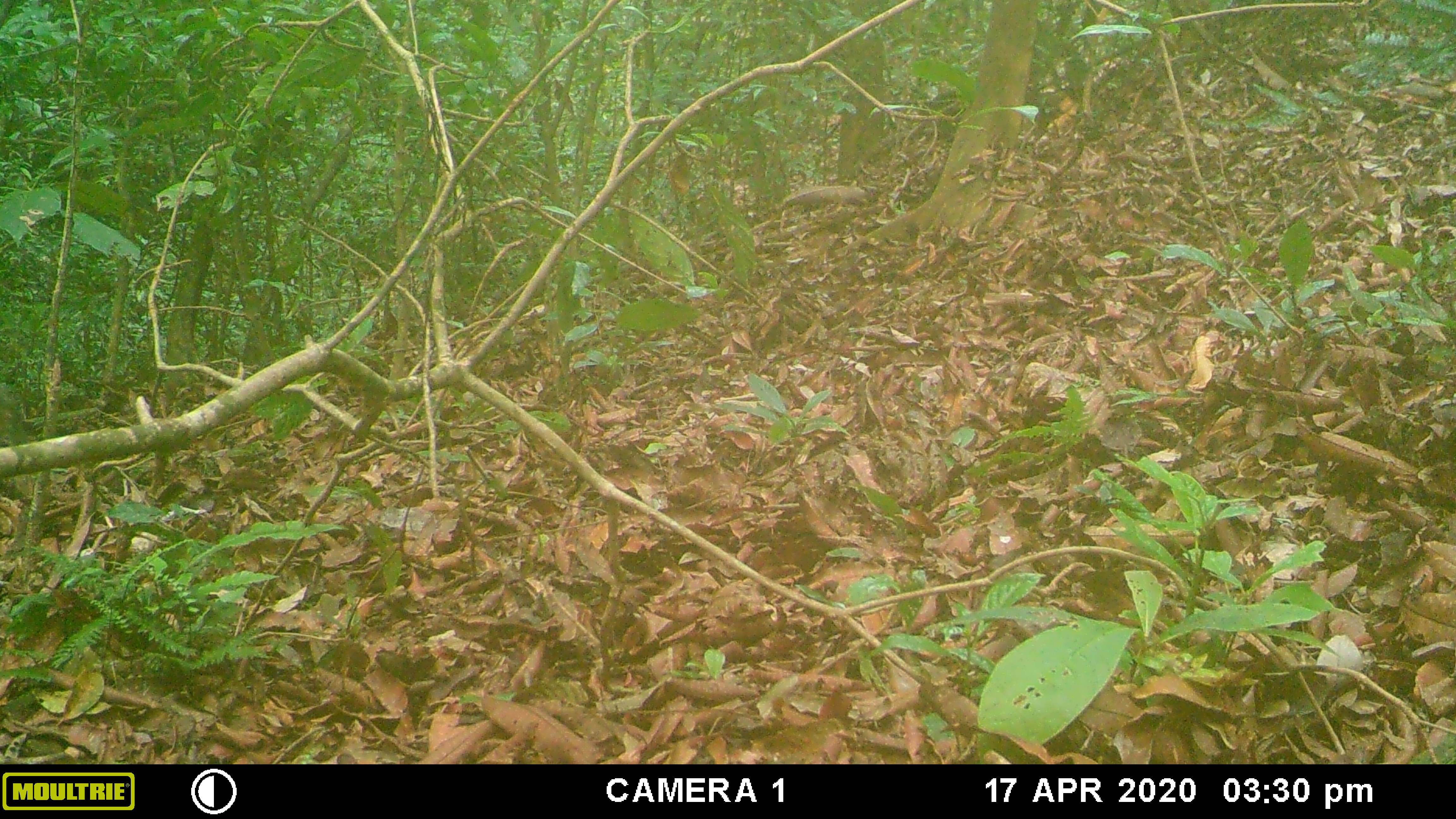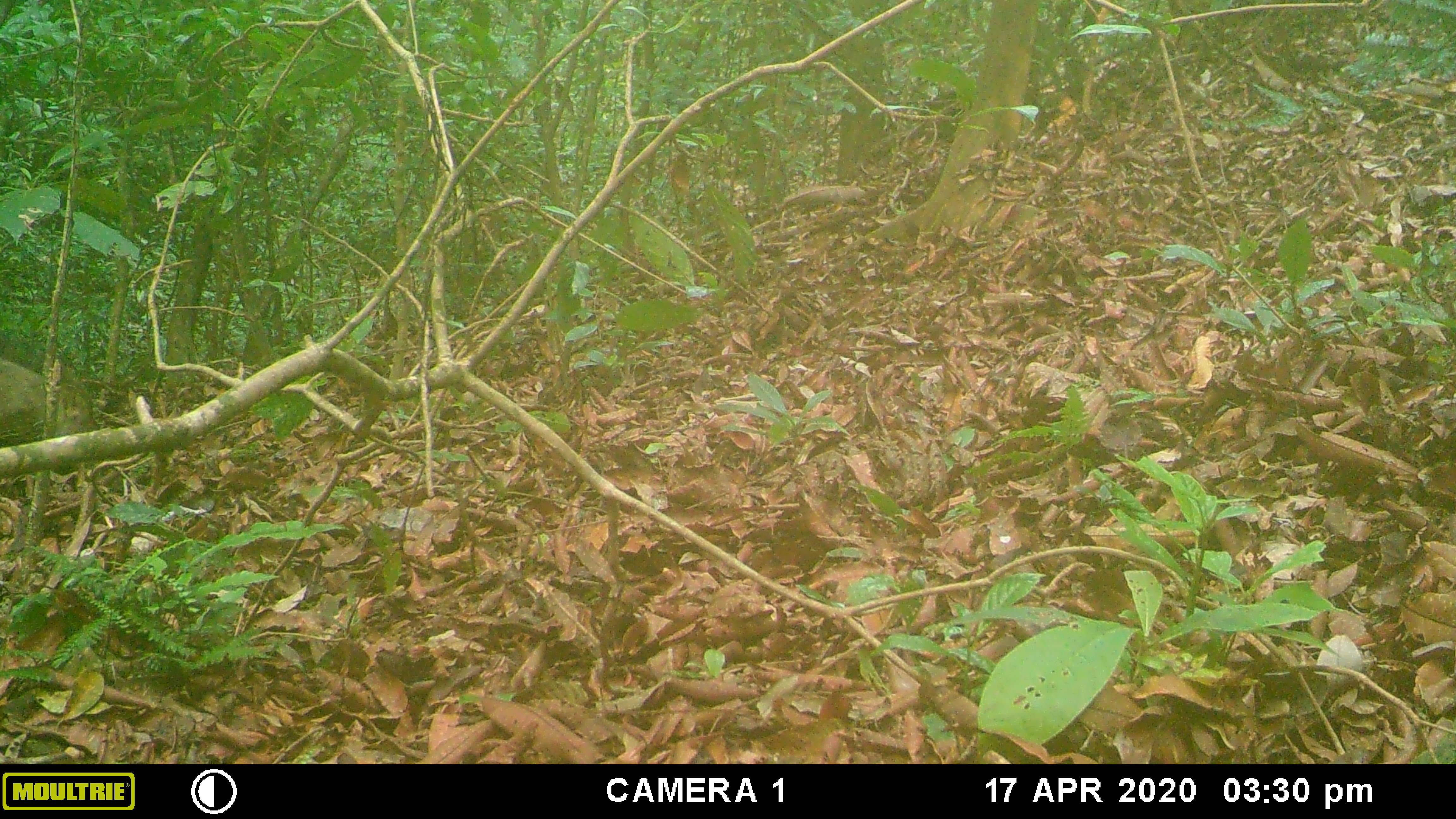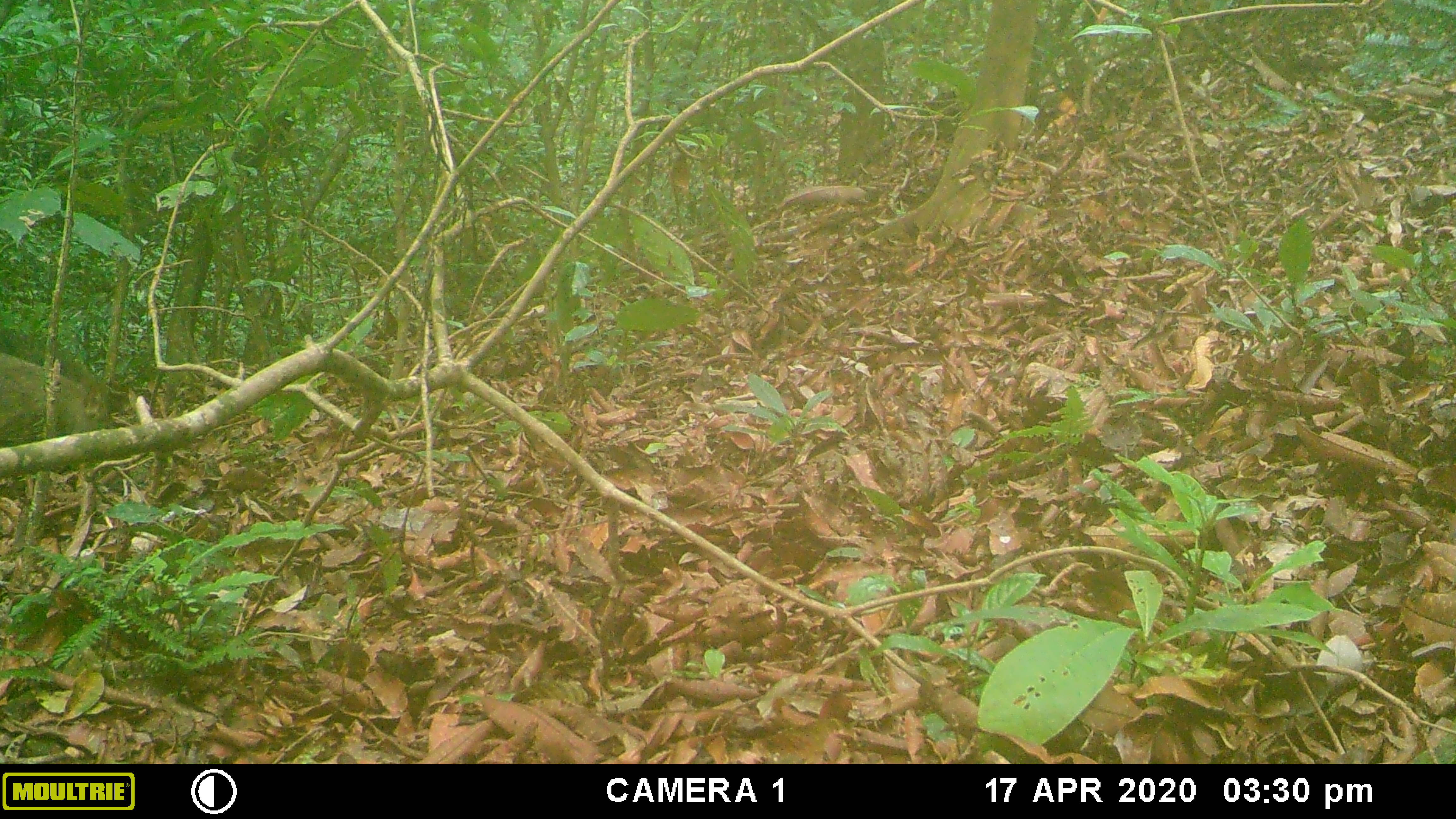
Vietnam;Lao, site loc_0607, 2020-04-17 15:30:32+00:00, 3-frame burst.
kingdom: Animalia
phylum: Chordata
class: Mammalia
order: Artiodactyla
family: Suidae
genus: Sus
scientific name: Sus scrofa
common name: eurasian wild pig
Eurasian wild pig (Sus scrofa). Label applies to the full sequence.